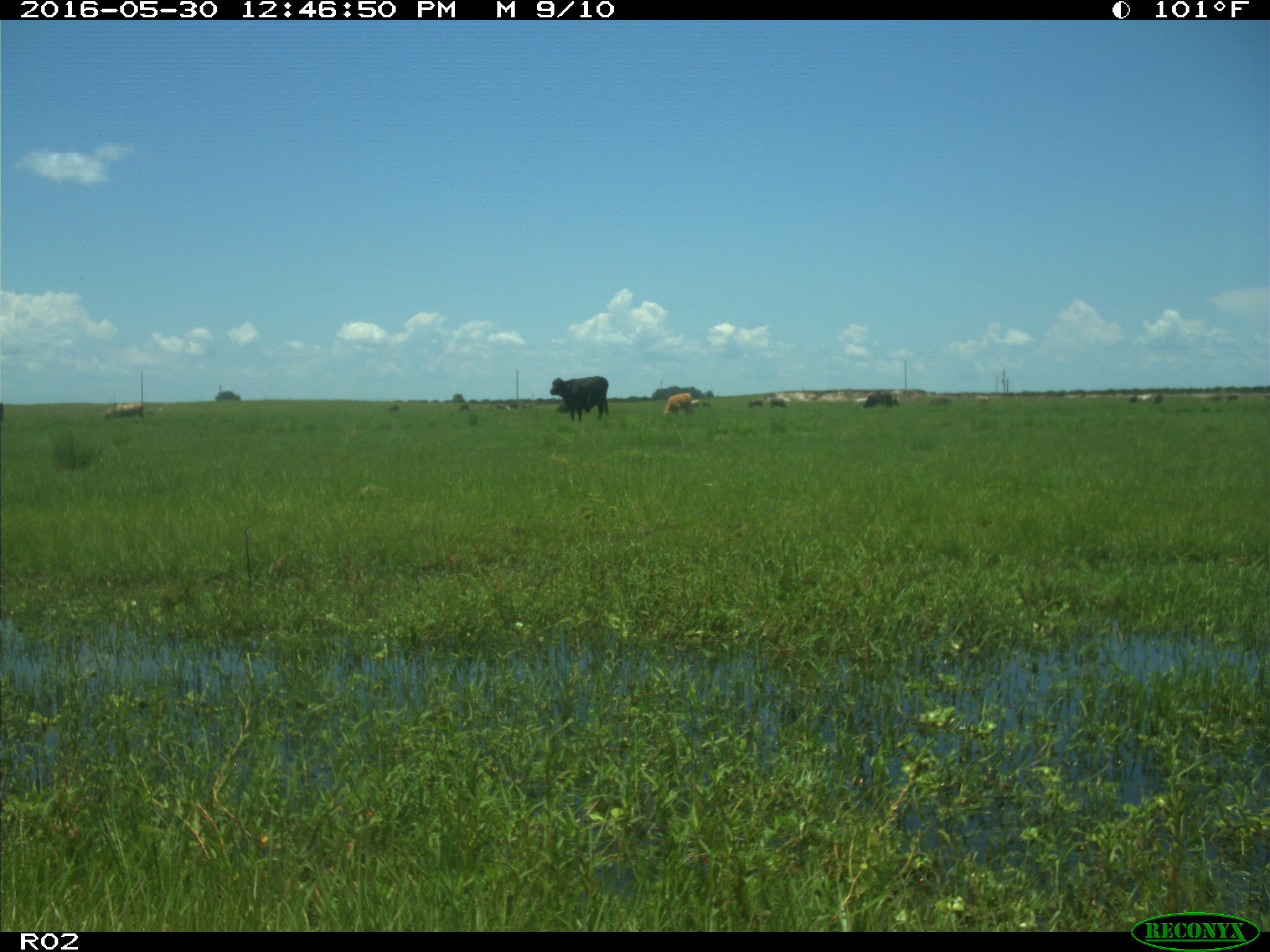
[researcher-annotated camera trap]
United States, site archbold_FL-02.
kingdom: Animalia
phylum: Chordata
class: Mammalia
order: Artiodactyla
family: Bovidae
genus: Bos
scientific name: Bos taurus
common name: domestic cow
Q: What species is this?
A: Bos taurus (domestic cow).